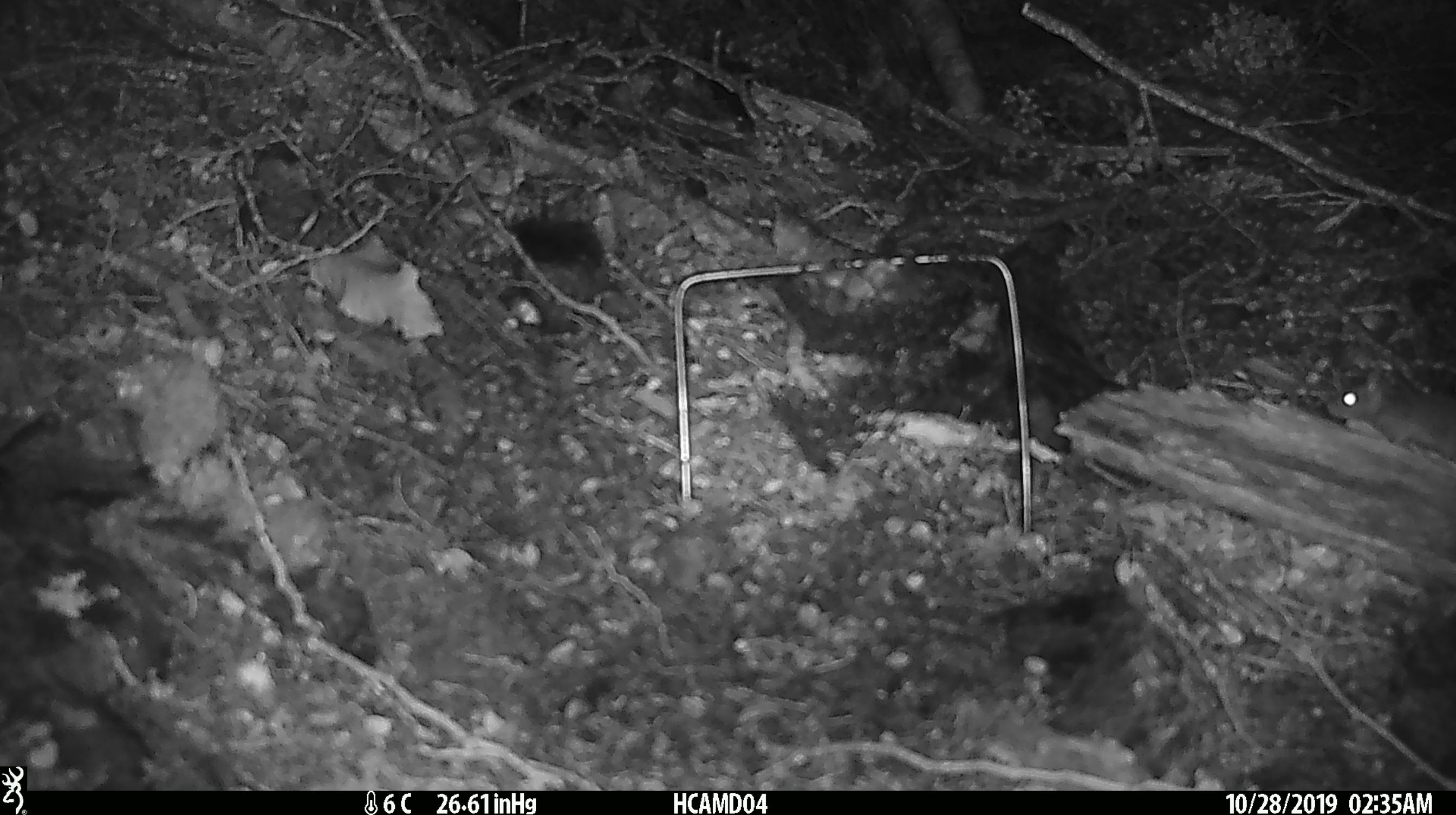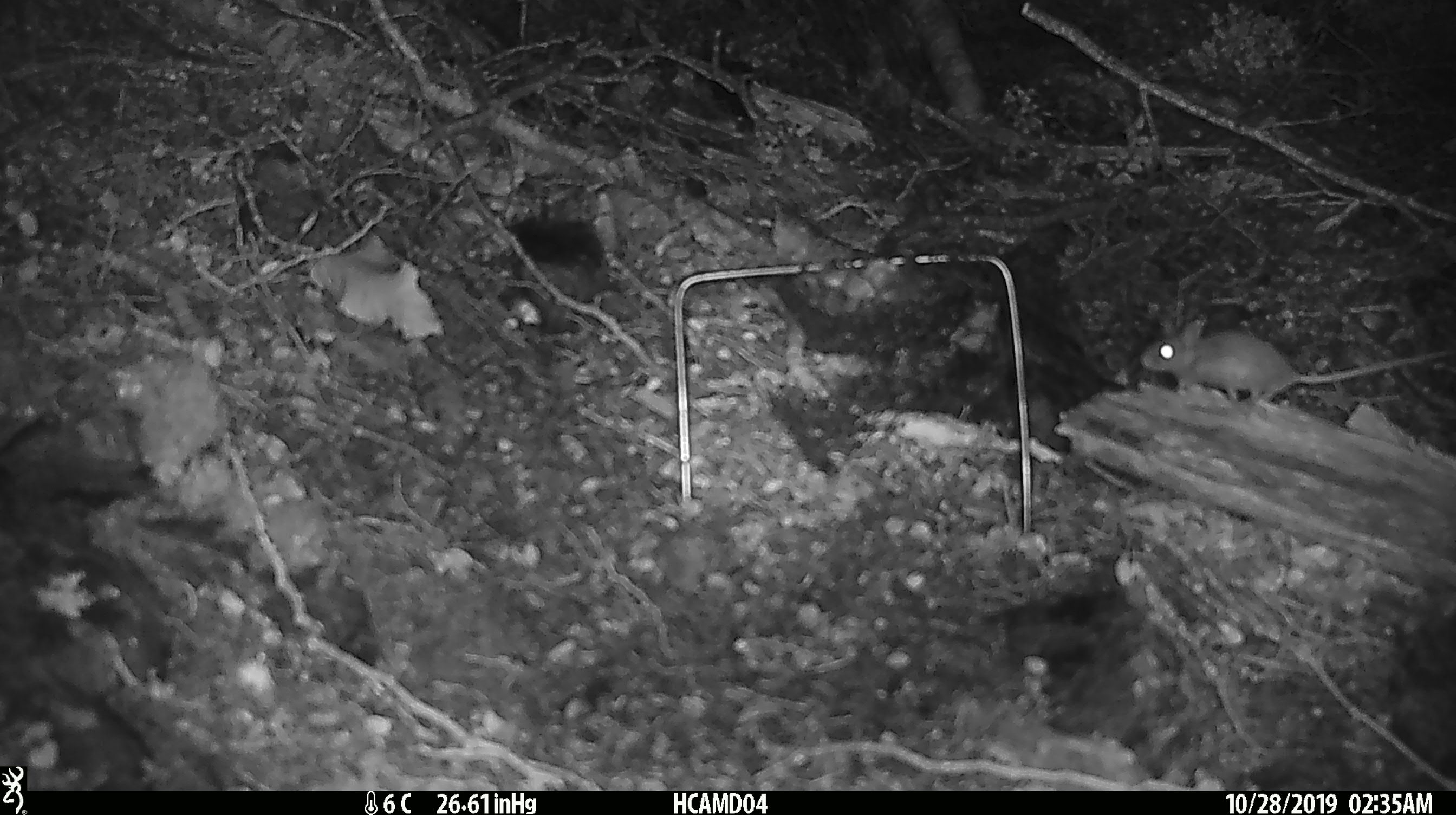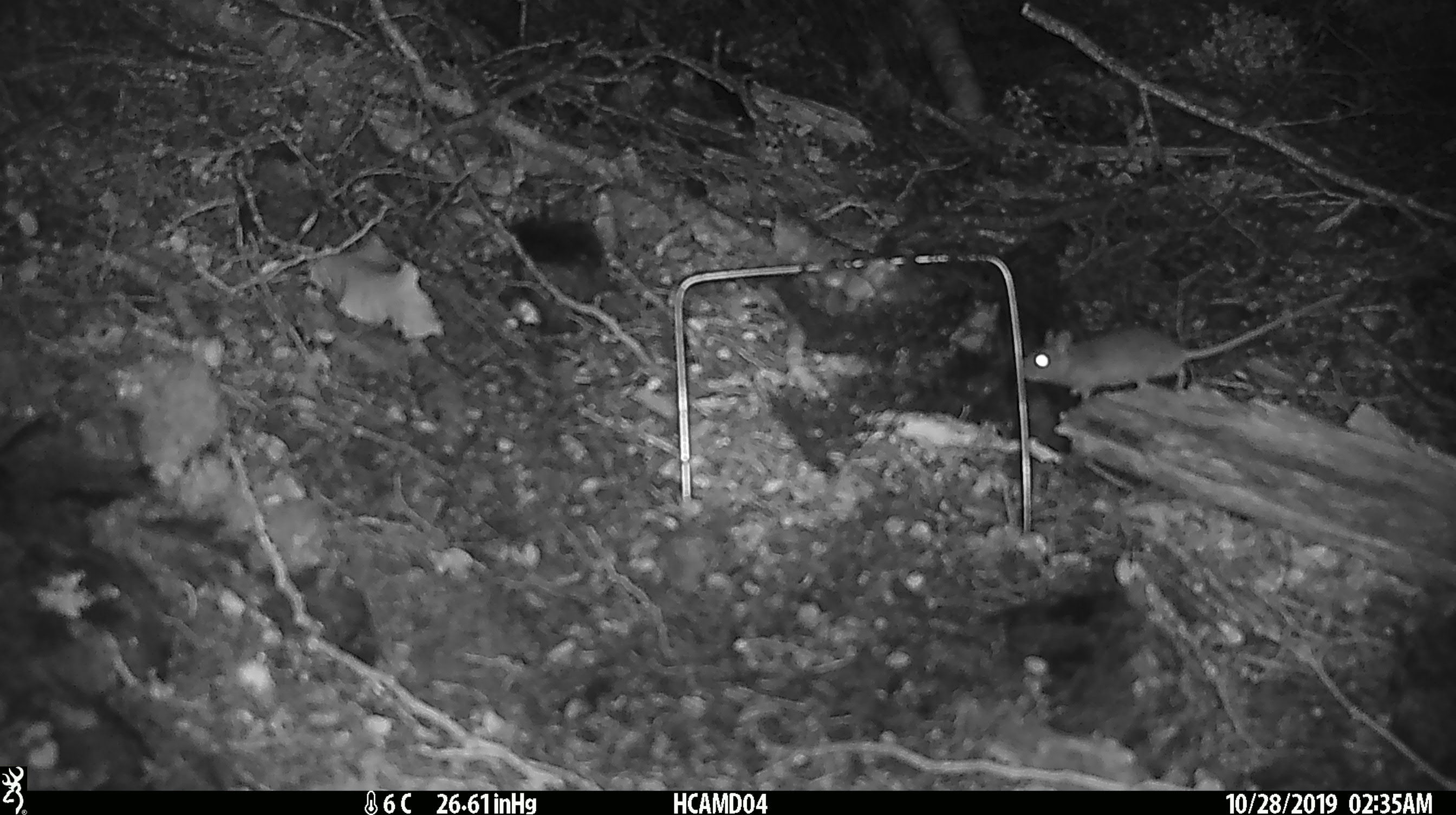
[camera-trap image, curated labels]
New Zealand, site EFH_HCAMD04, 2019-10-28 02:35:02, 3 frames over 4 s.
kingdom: Animalia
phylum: Chordata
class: Mammalia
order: Rodentia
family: Muridae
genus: Mus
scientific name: Mus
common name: mouse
Mouse (Mus).